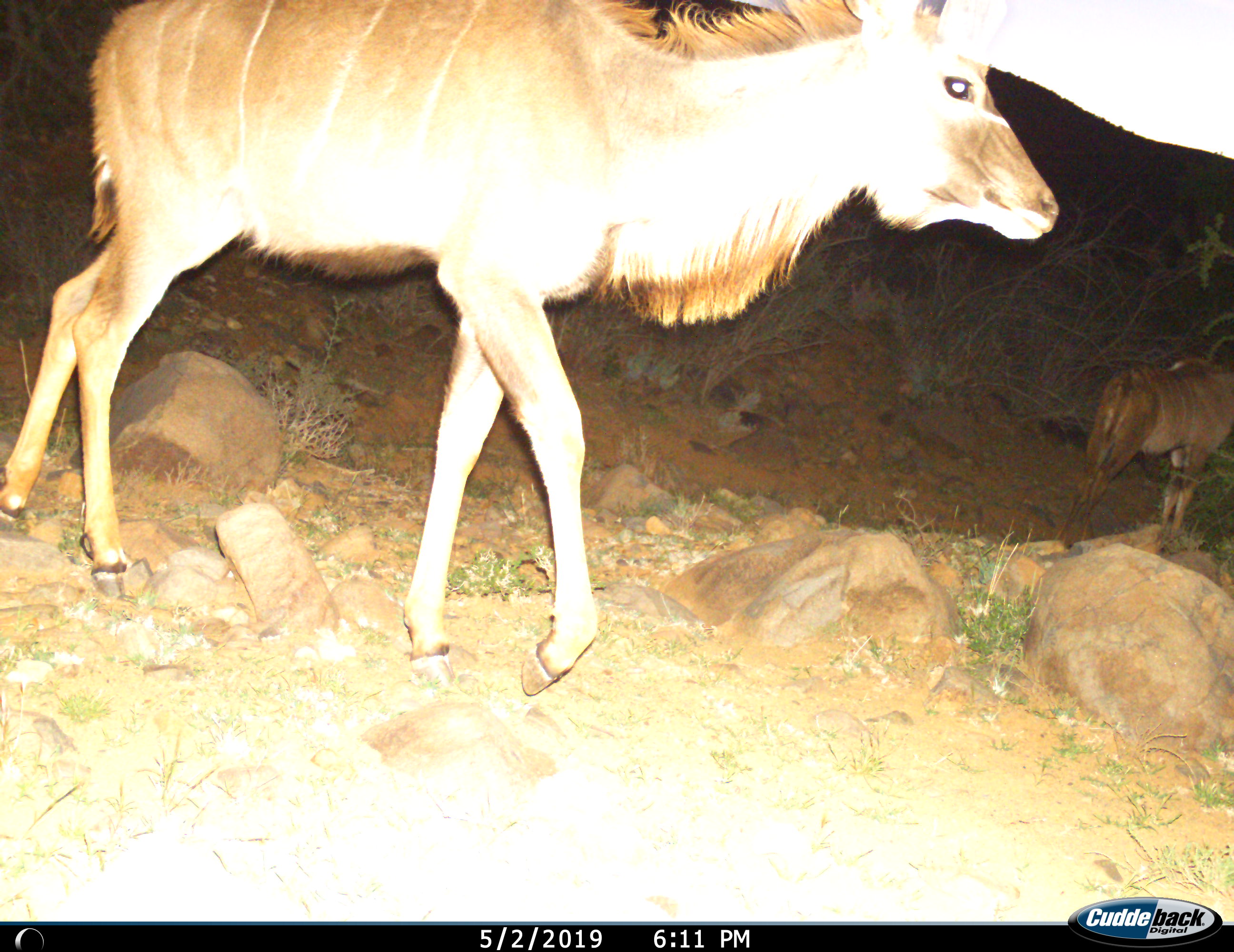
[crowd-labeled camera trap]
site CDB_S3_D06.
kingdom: Animalia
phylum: Chordata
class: Mammalia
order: Artiodactyla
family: Bovidae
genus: Tragelaphus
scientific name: Tragelaphus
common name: kudu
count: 2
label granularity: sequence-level